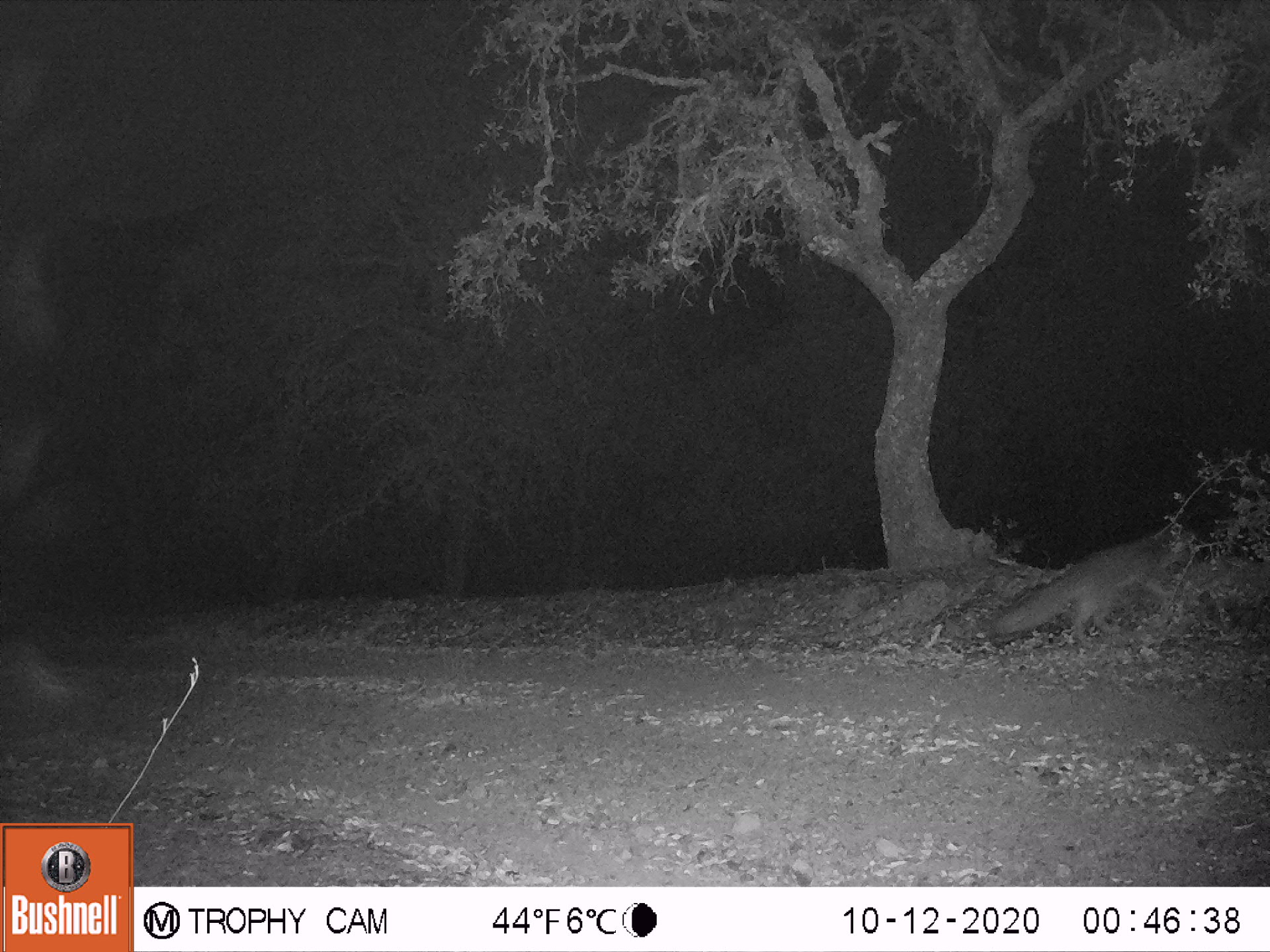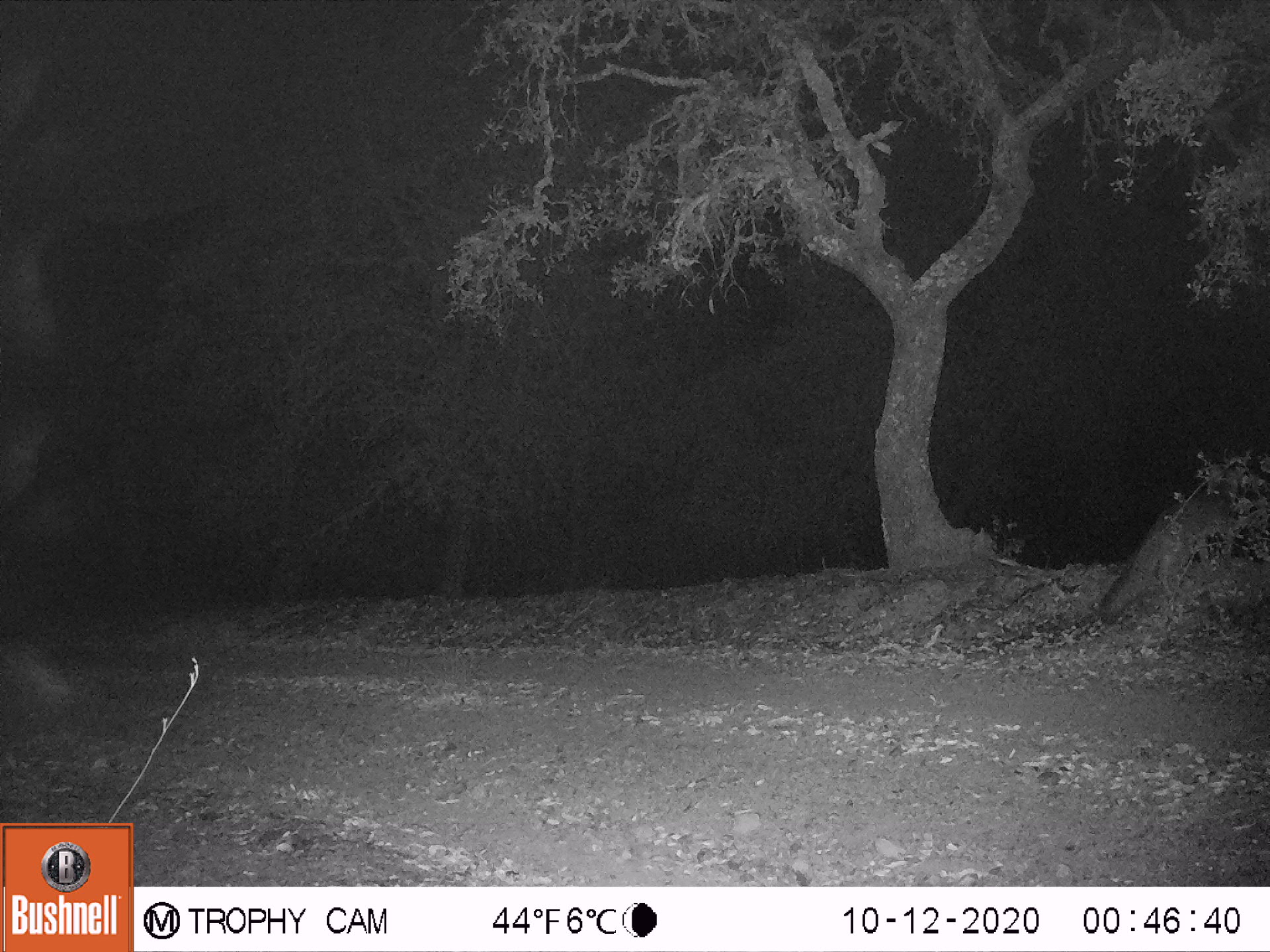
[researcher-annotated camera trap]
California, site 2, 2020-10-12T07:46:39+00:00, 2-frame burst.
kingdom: Animalia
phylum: Chordata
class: Mammalia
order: Carnivora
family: Canidae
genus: Urocyon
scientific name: Urocyon cinereoargenteus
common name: gray fox